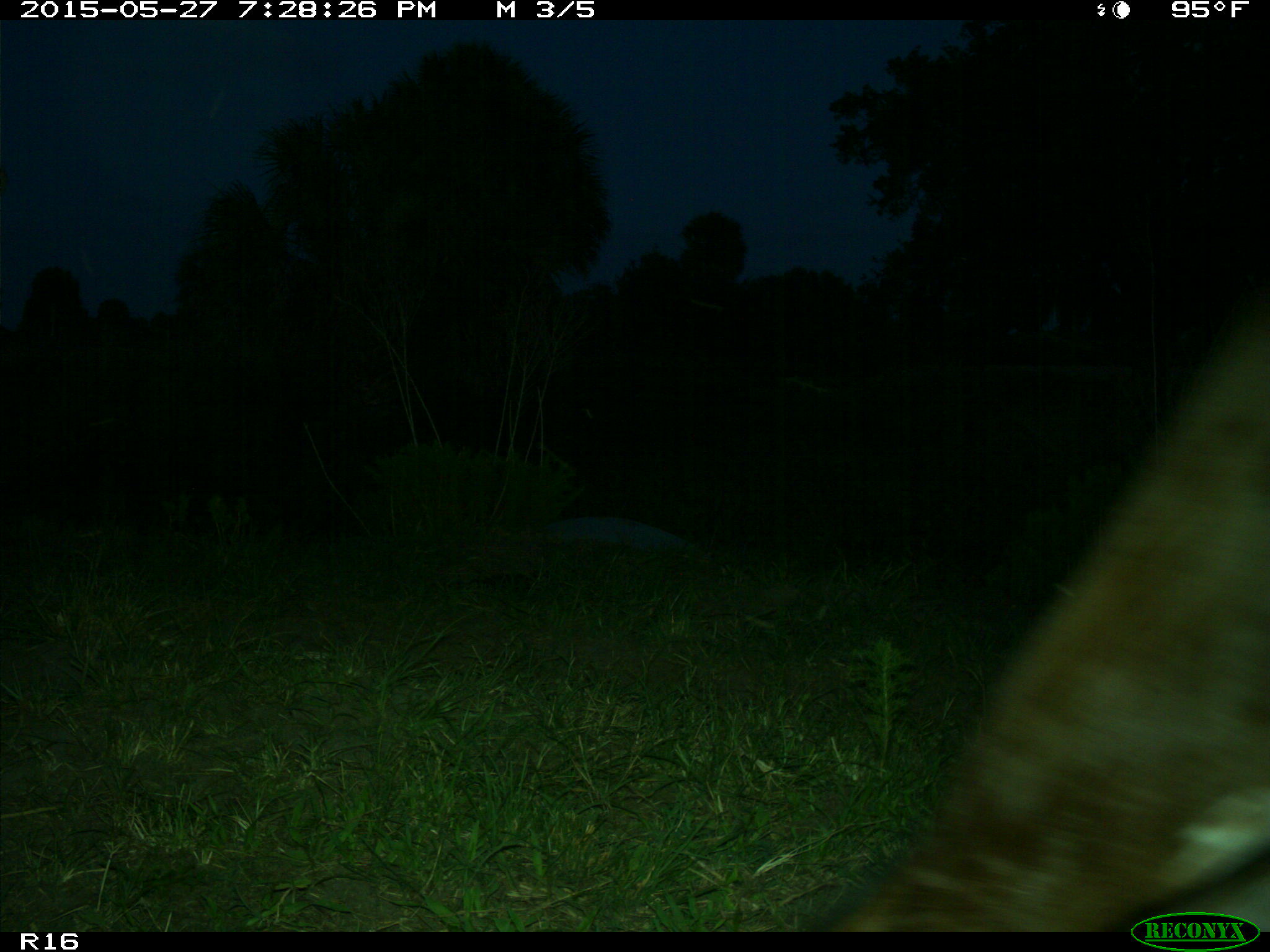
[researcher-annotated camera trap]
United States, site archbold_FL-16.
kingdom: Animalia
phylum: Chordata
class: Mammalia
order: Artiodactyla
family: Bovidae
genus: Bos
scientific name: Bos taurus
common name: domestic cow